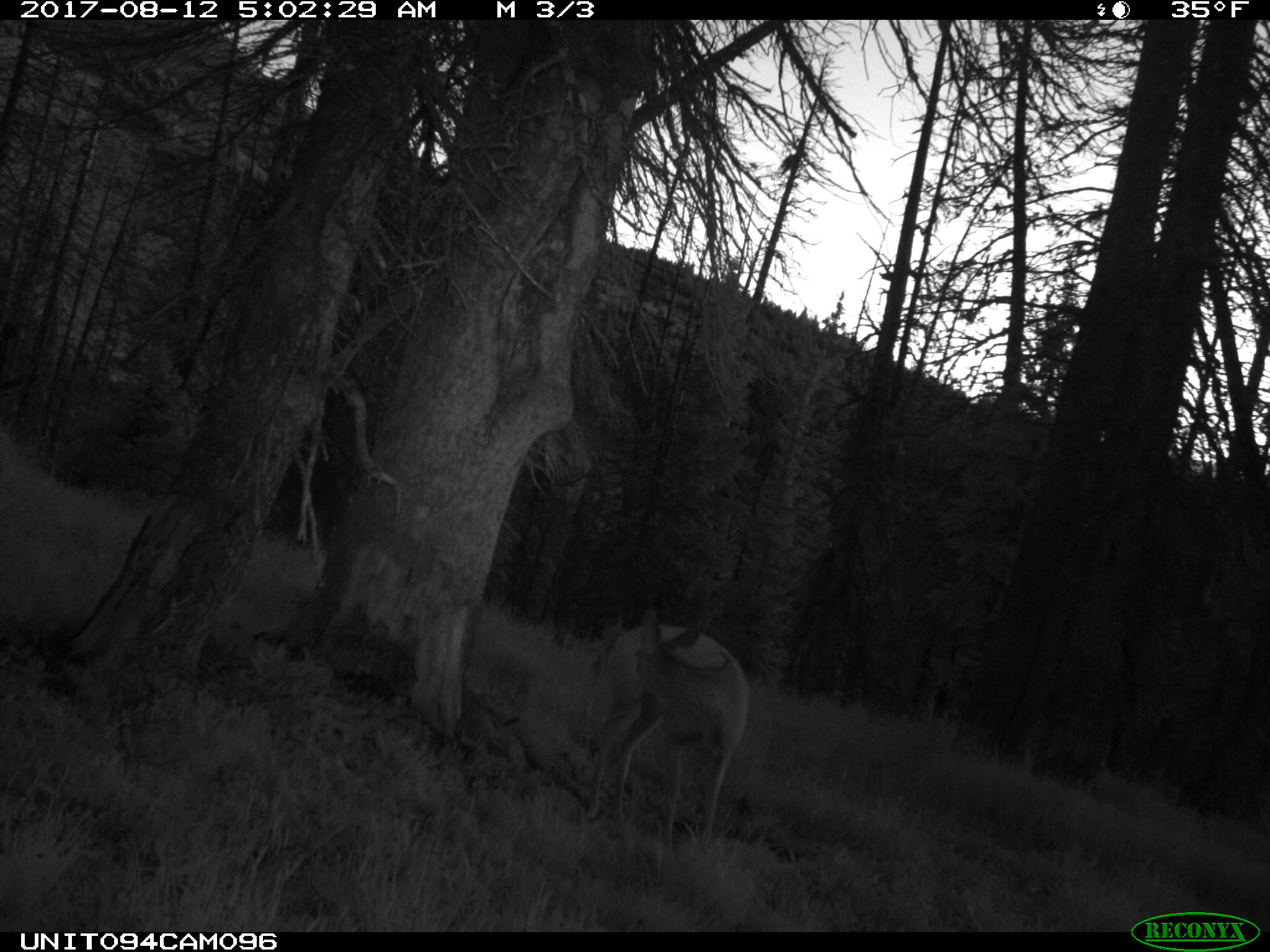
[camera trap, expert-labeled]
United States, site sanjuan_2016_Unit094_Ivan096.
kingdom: Animalia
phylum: Chordata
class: Mammalia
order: Artiodactyla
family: Cervidae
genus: Odocoileus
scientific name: Odocoileus hemionus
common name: mule deer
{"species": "Odocoileus hemionus (mule deer)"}